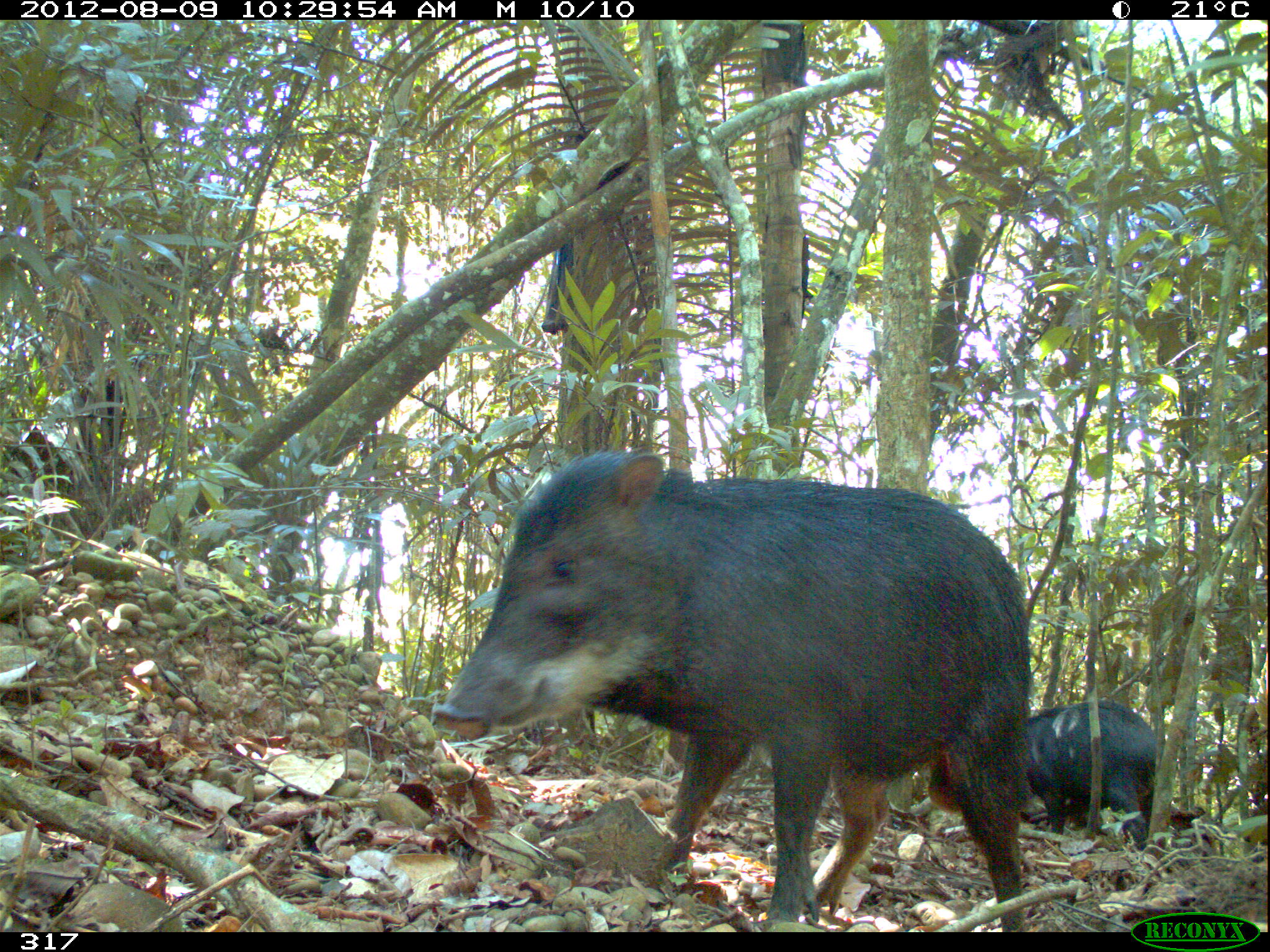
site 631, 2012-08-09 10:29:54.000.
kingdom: Animalia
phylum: Chordata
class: Mammalia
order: Artiodactyla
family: Tayassuidae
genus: Tayassu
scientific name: Tayassu pecari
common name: white-lipped peccary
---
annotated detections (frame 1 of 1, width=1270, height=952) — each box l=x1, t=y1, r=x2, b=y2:
tayassu pecari: l=427, t=445, r=1040, b=932; l=1023, t=699, r=1166, b=851